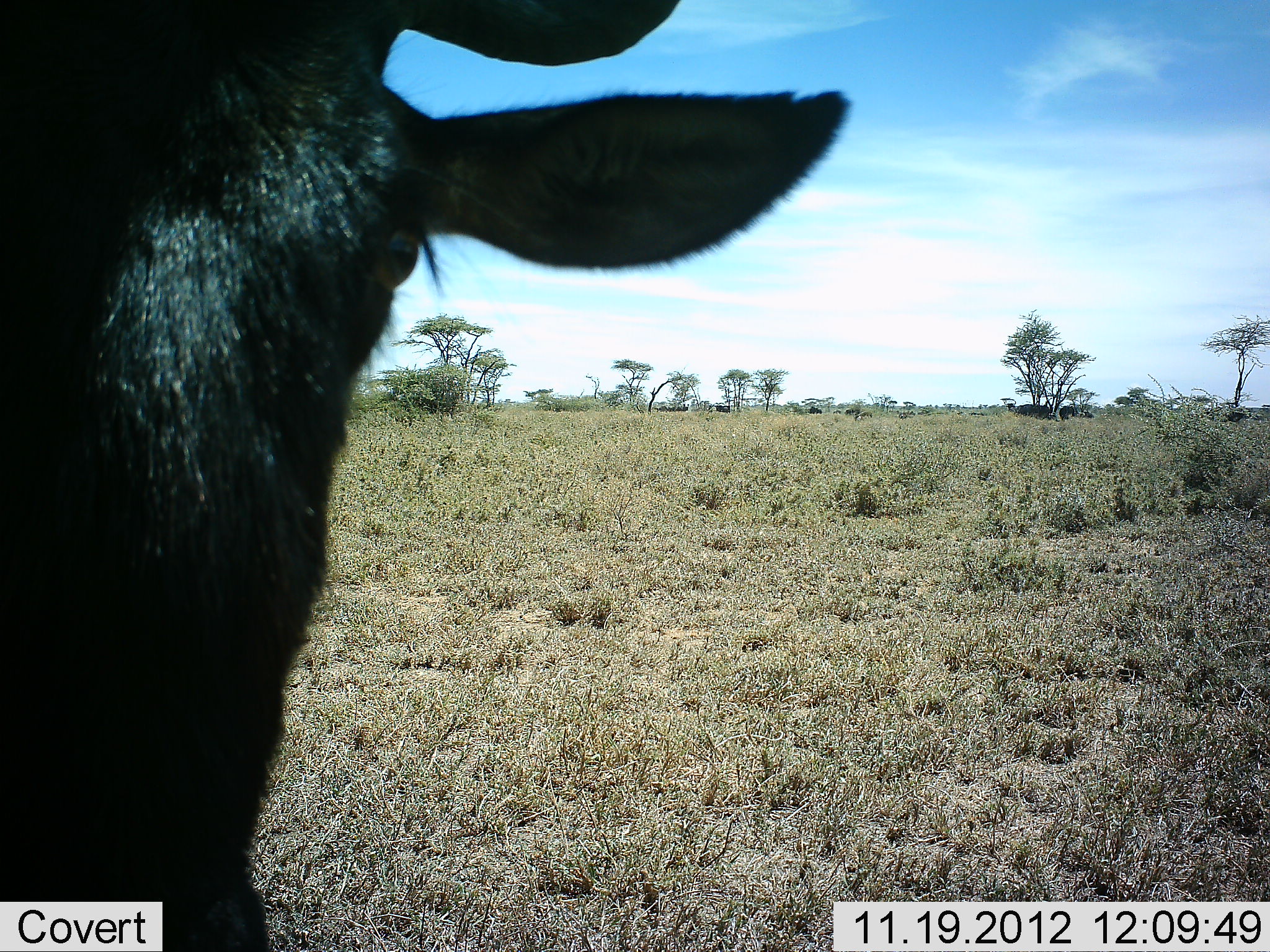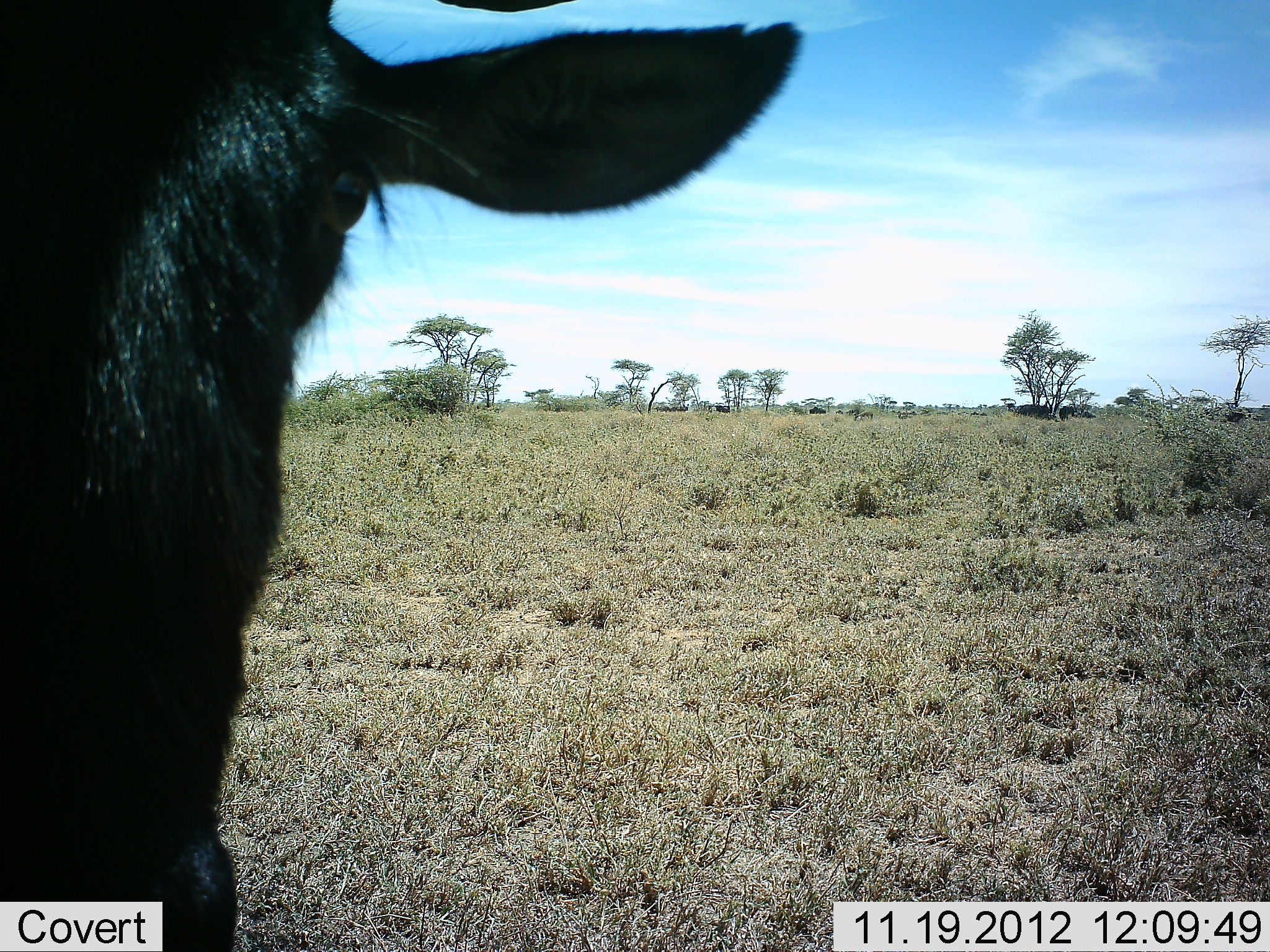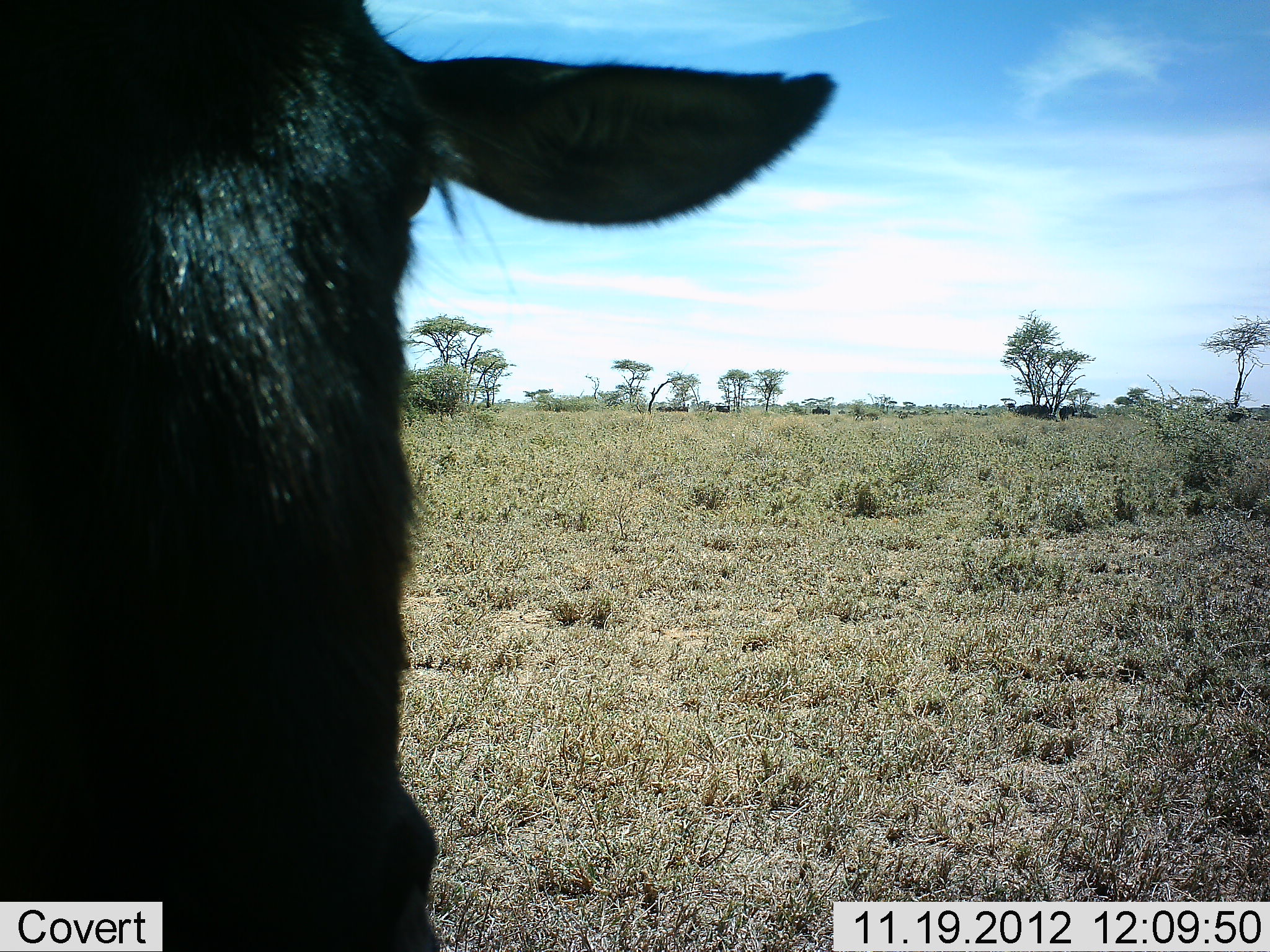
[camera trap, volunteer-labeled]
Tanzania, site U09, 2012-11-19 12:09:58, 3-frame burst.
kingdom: Animalia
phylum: Chordata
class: Mammalia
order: Artiodactyla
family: Bovidae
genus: Connochaetes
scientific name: Connochaetes taurinus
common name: blue wildebeest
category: wildebeest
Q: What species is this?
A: Wildebeest (blue wildebeest) (Connochaetes taurinus).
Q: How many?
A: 1.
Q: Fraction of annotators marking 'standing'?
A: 90%.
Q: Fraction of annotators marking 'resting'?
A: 20%.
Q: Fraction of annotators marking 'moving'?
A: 20%.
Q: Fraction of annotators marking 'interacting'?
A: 0%.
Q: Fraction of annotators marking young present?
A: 0%.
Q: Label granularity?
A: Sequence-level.